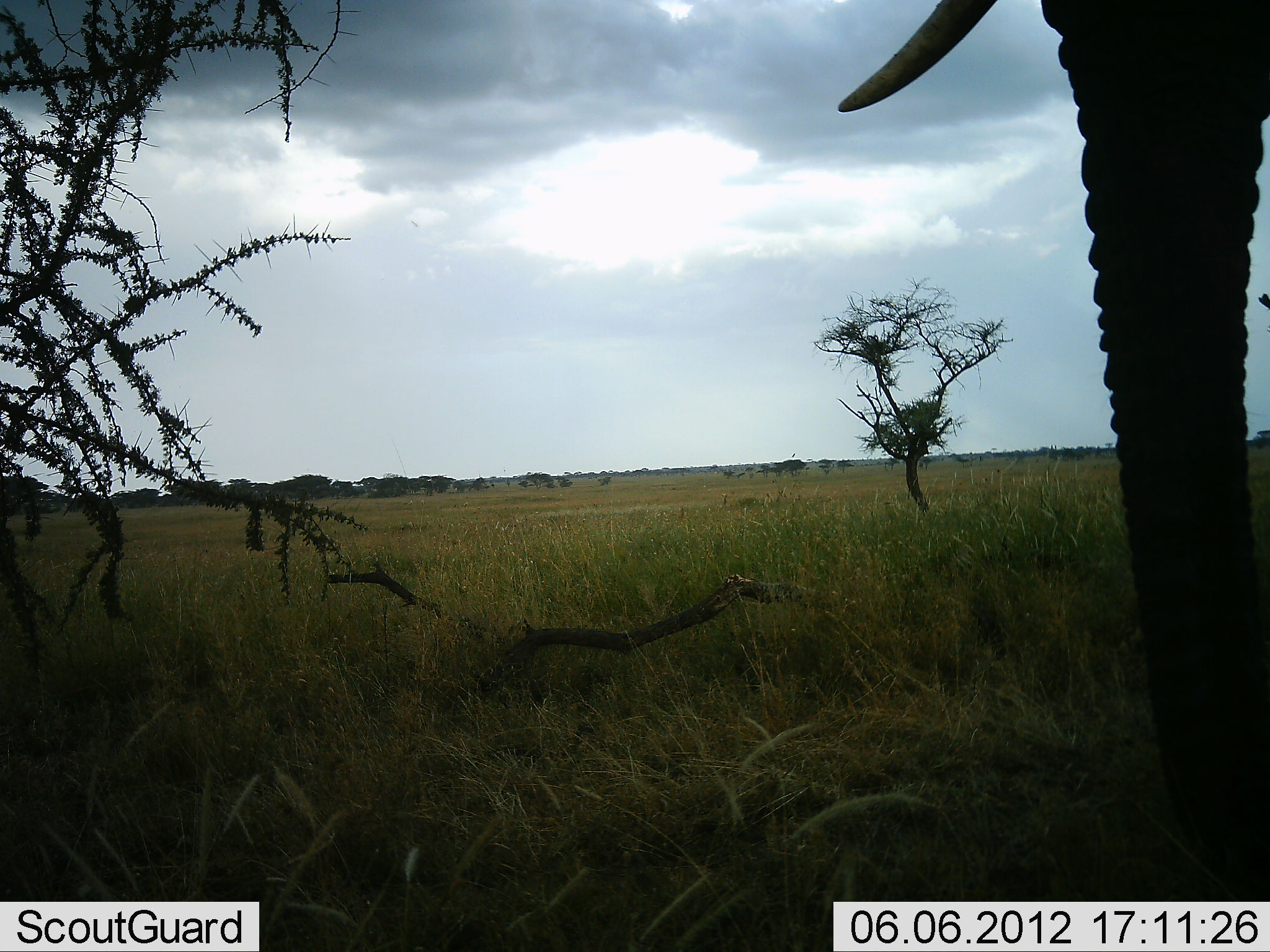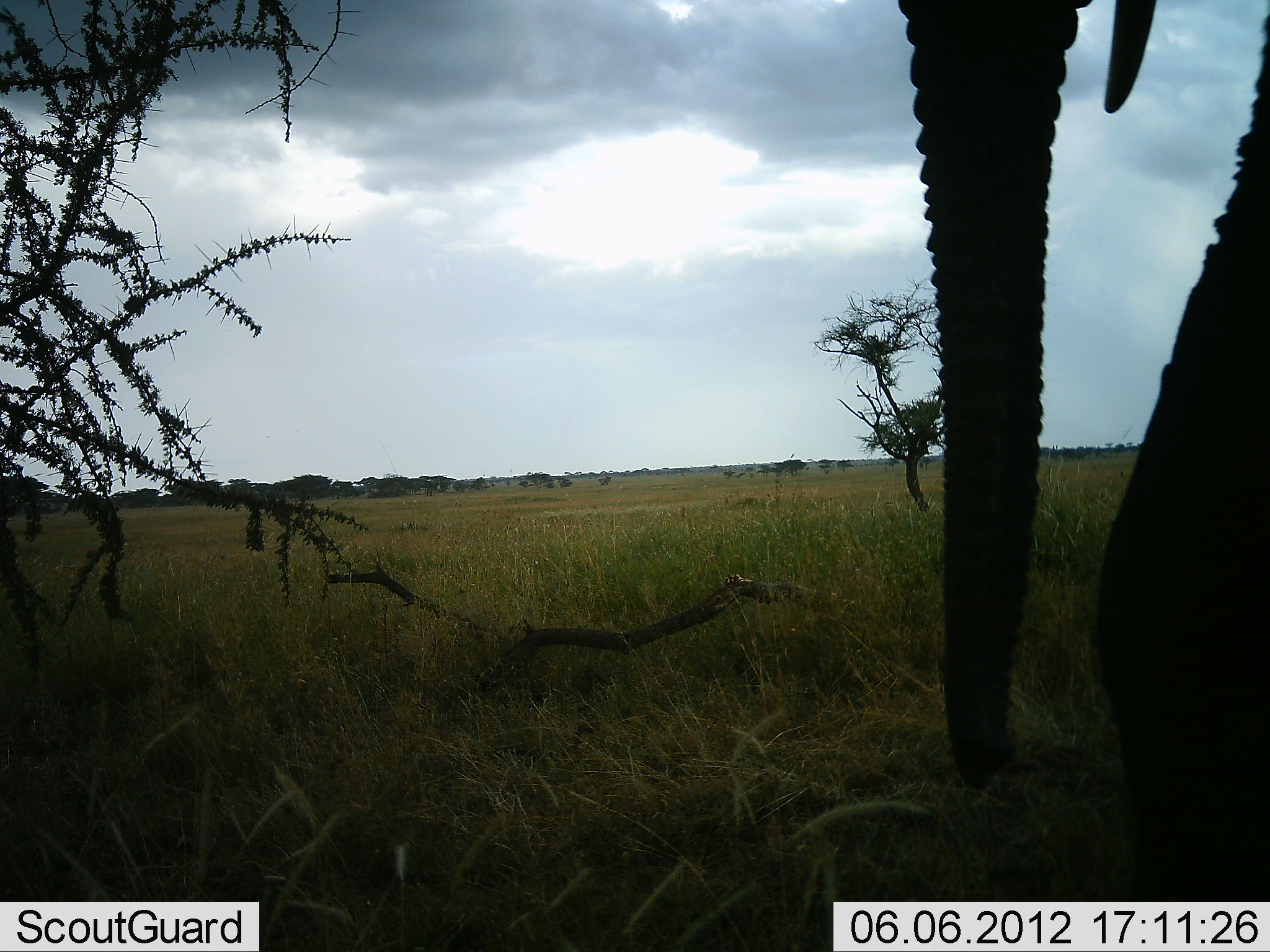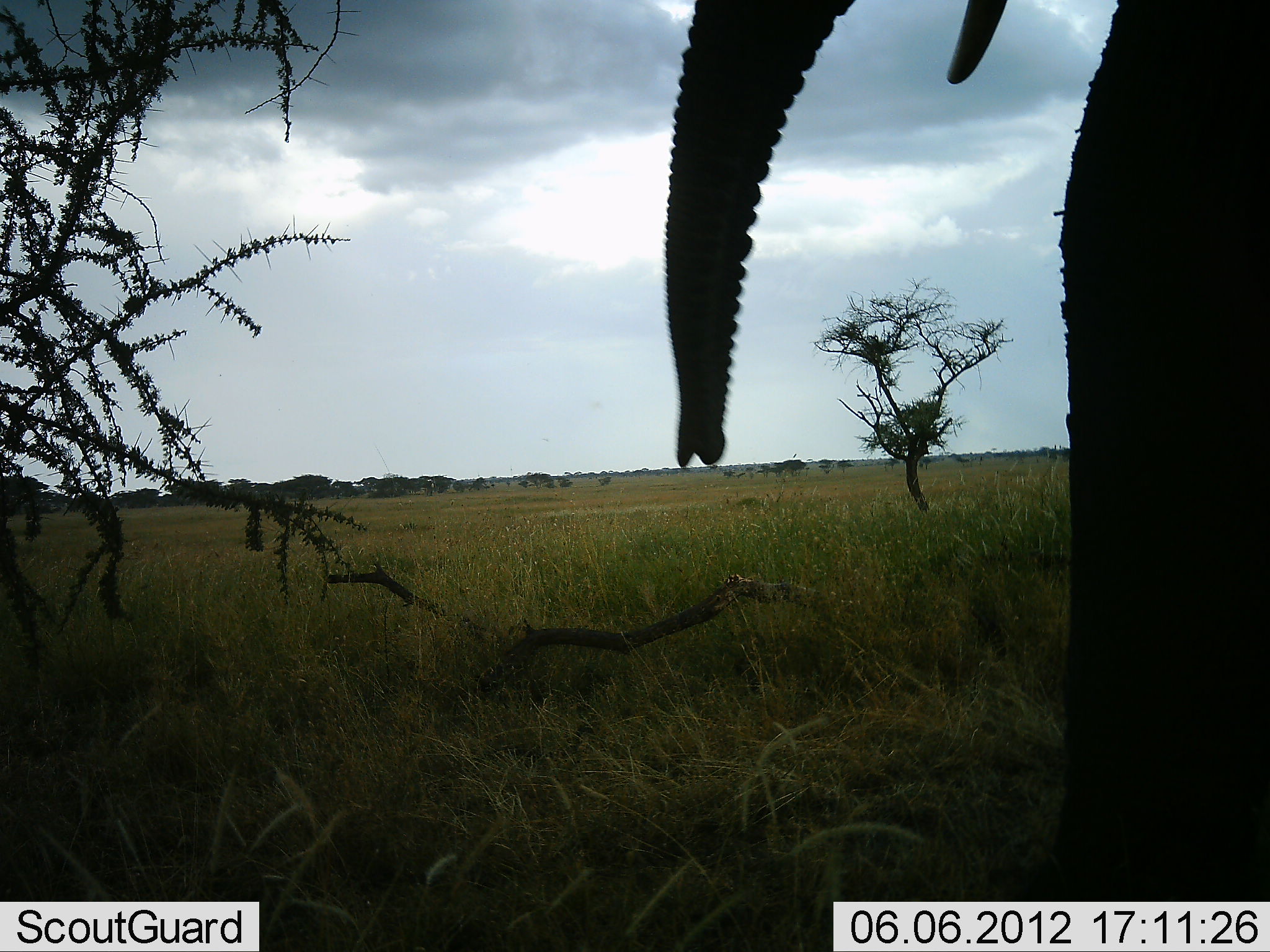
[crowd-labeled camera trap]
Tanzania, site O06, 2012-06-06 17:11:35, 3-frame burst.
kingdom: Animalia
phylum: Chordata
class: Mammalia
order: Proboscidea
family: Elephantidae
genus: Loxodonta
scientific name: Loxodonta africana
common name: african bush elephant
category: elephant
Elephant (african bush elephant) (Loxodonta africana), count 1. Behavior (volunteer vote fractions): standing 62%, resting 0%, moving 52%, interacting 0%. Young present (vote fraction): 0%. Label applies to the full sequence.